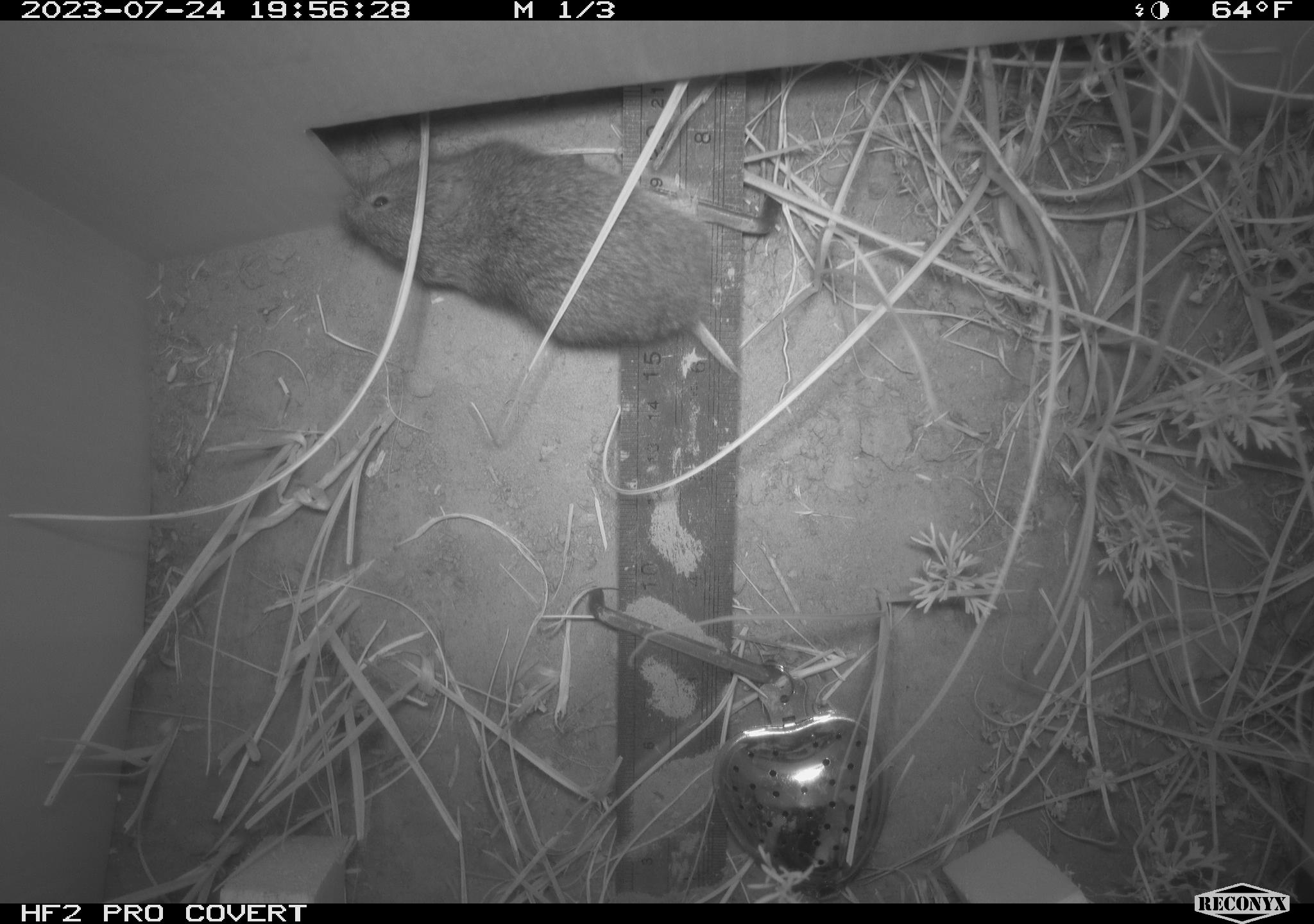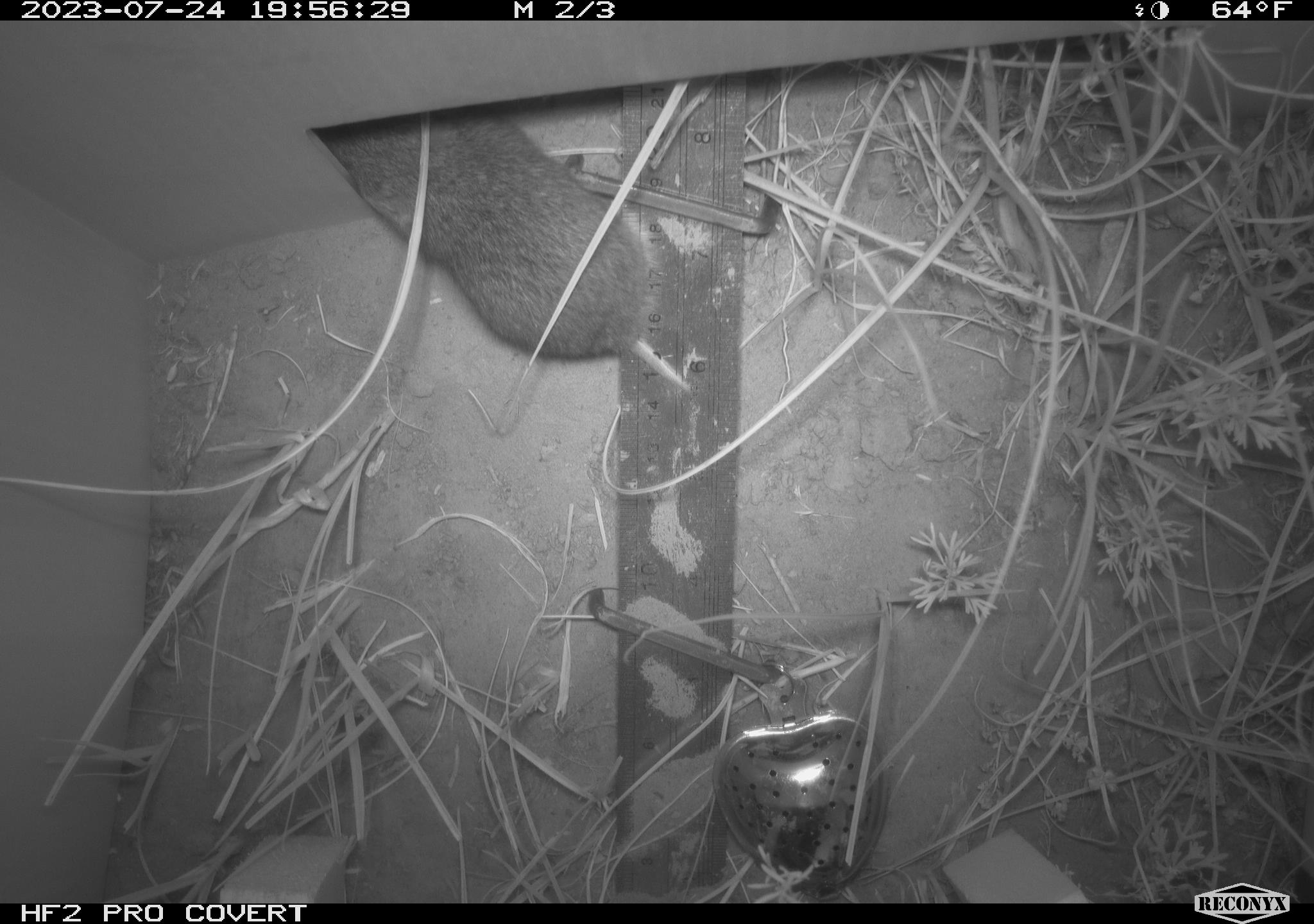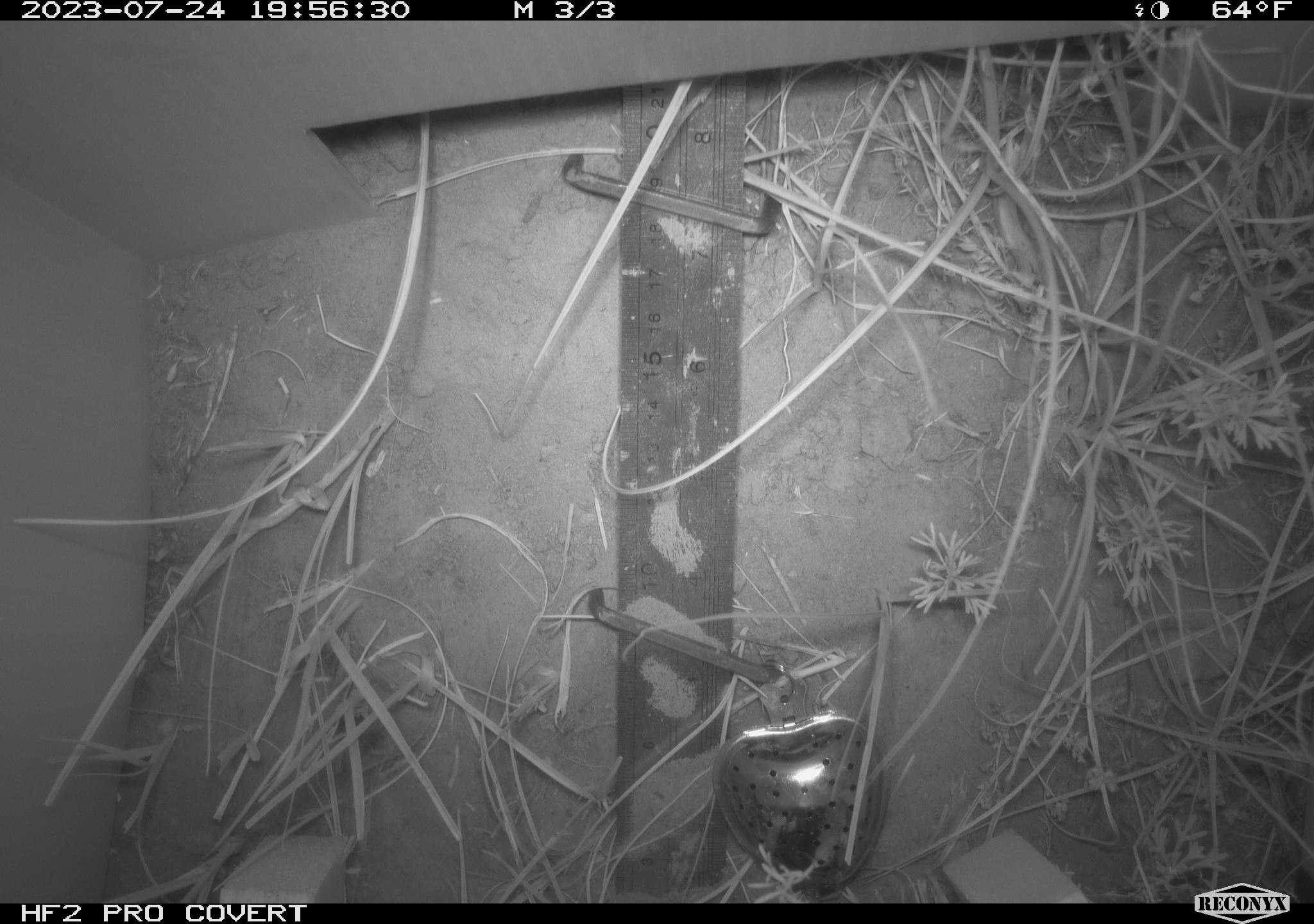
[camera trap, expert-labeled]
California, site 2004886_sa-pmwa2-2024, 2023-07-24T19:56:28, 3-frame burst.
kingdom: Animalia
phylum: Chordata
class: Mammalia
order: Rodentia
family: Cricetidae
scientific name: Arvicolinae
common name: voles, lemmings, and muskrats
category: arvicolinae subfamily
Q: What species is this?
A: Arvicolinae subfamily (voles, lemmings, and muskrats) (Arvicolinae).